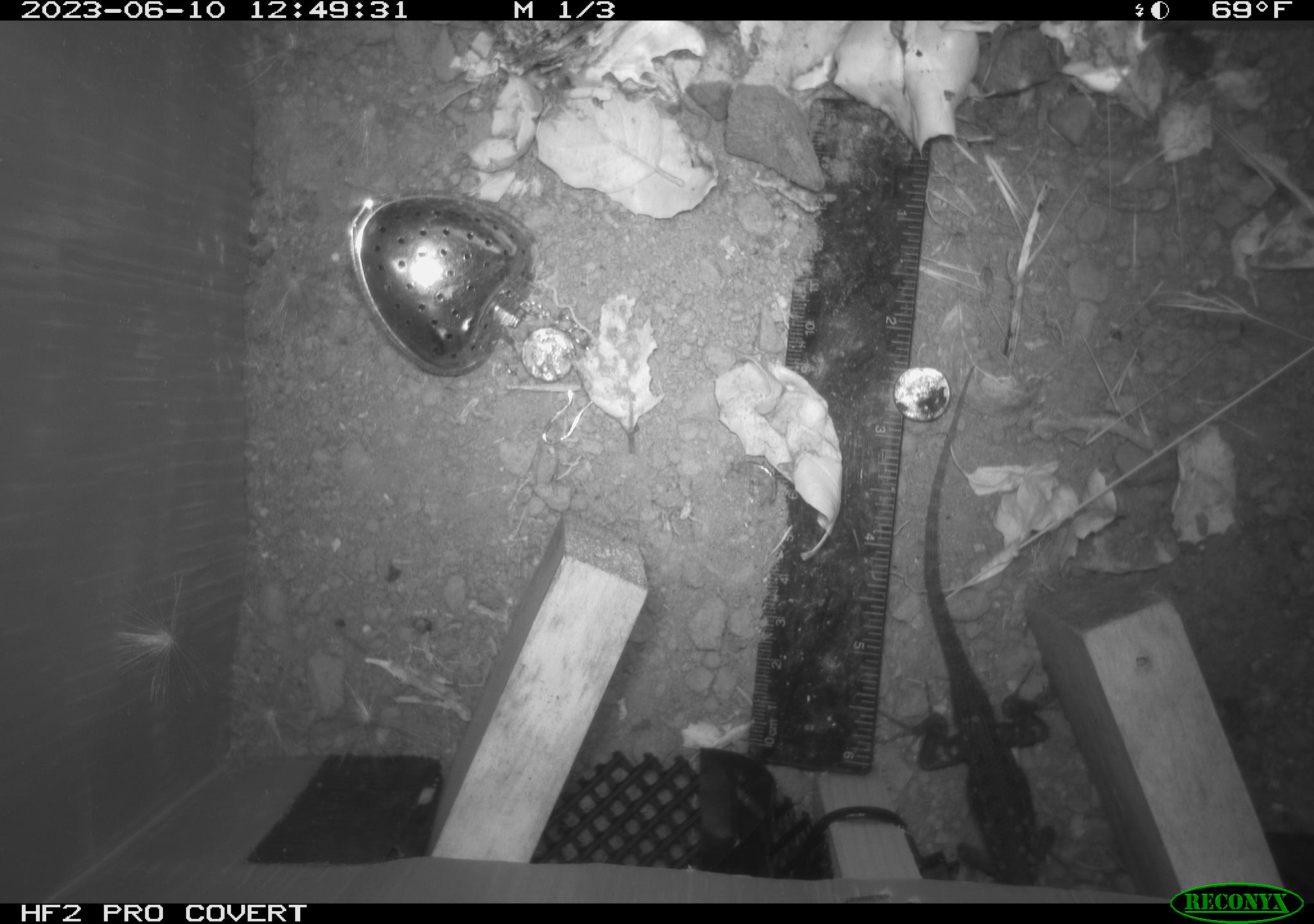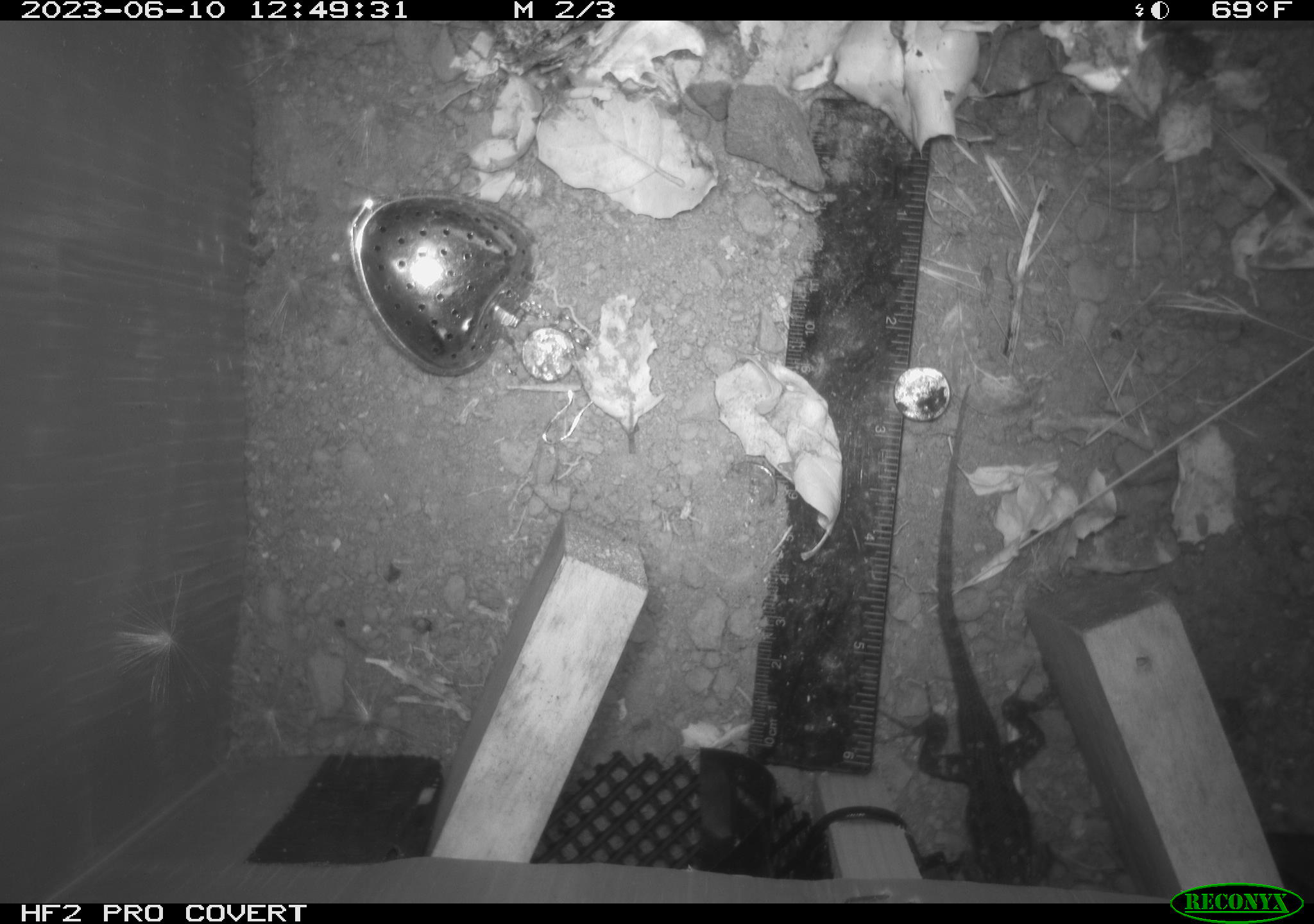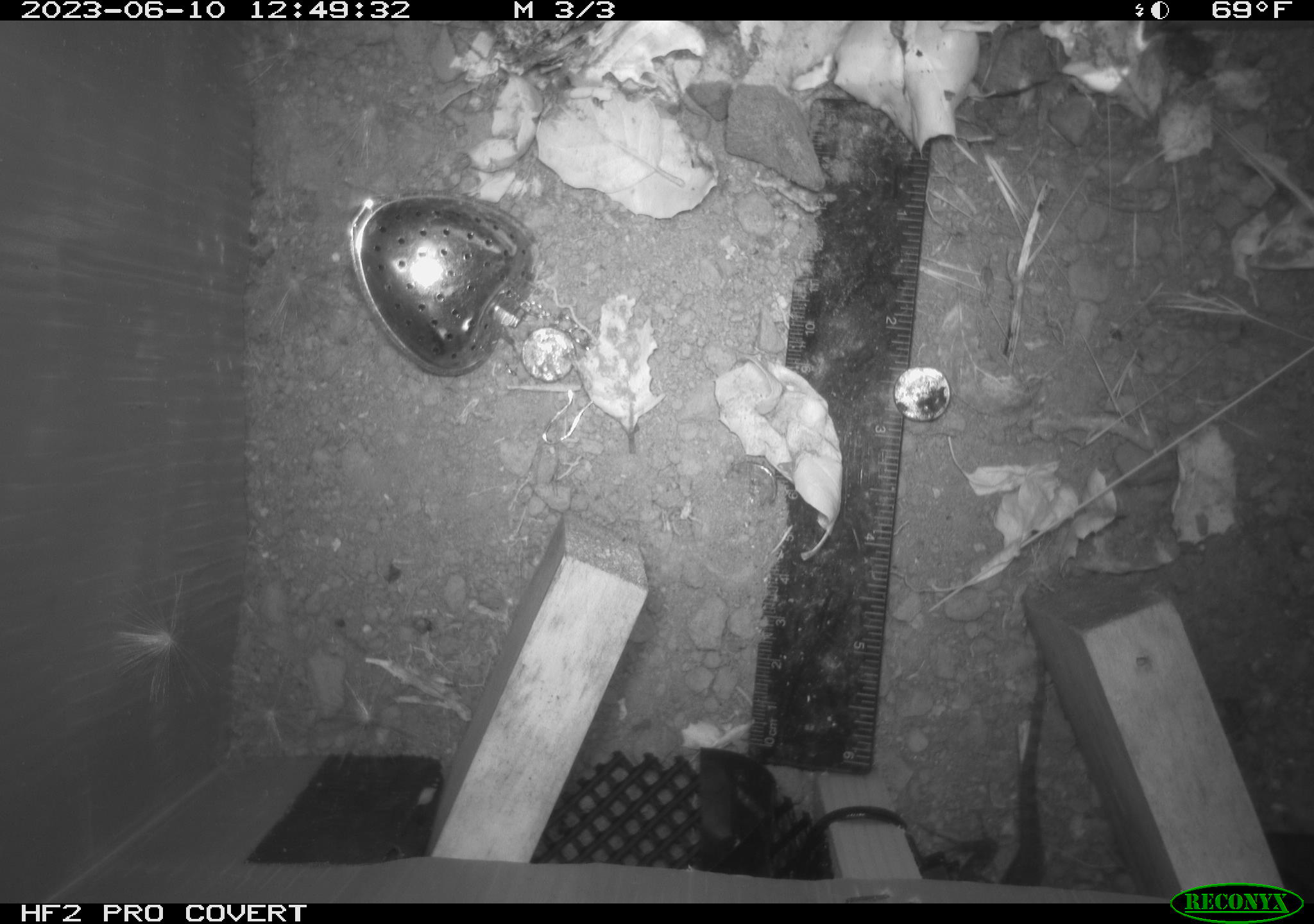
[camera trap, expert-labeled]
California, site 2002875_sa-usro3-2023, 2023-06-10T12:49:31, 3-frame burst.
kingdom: Animalia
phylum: Chordata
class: Reptilia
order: Squamata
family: Phrynosomatidae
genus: Sceloporus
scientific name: Sceloporus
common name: spiny lizards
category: sceloporus species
Sceloporus species (spiny lizards) (Sceloporus).